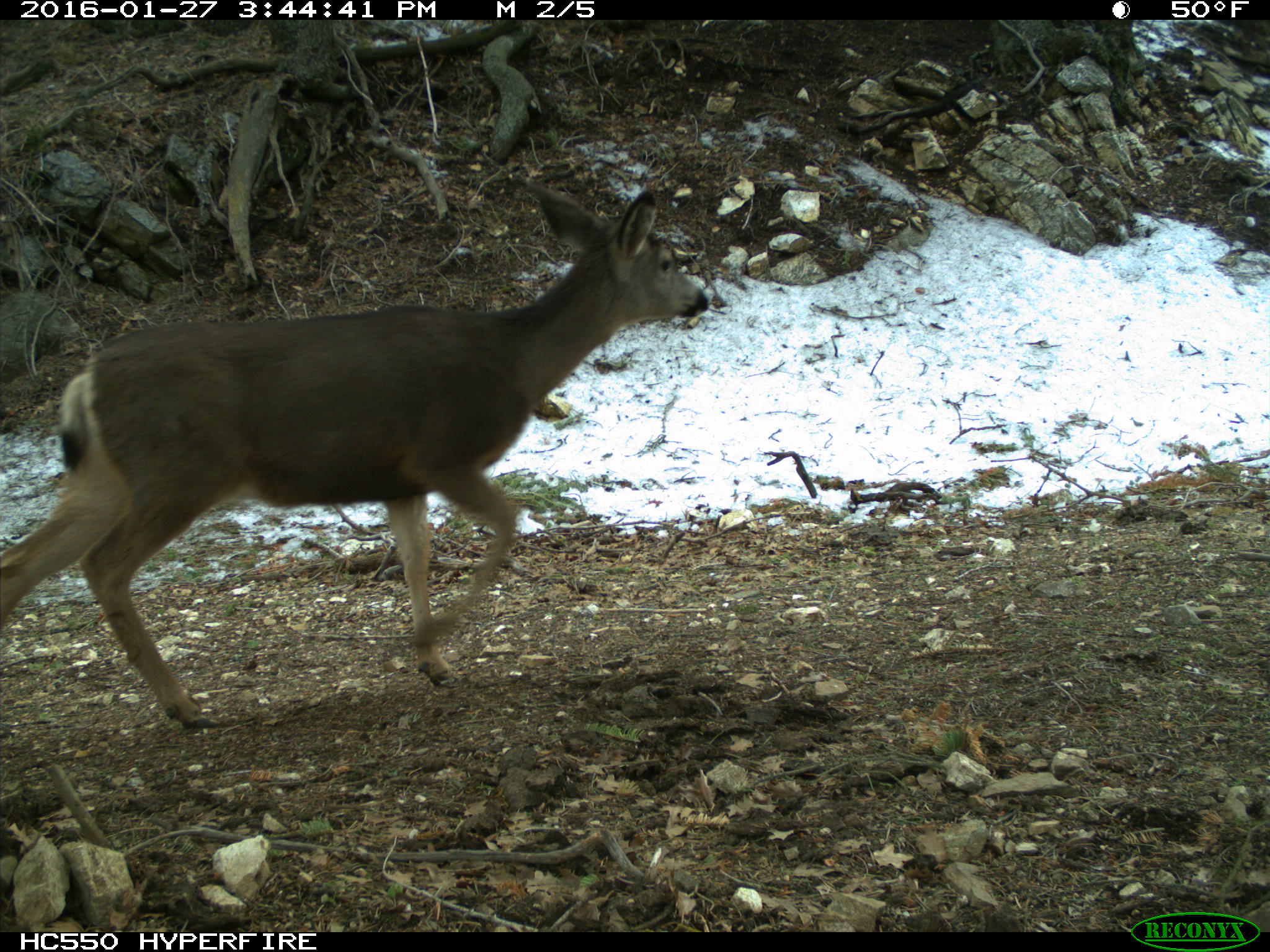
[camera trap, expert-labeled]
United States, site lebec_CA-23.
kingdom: Animalia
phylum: Chordata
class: Mammalia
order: Artiodactyla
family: Cervidae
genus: Odocoileus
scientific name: Odocoileus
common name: deer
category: unidentified deer